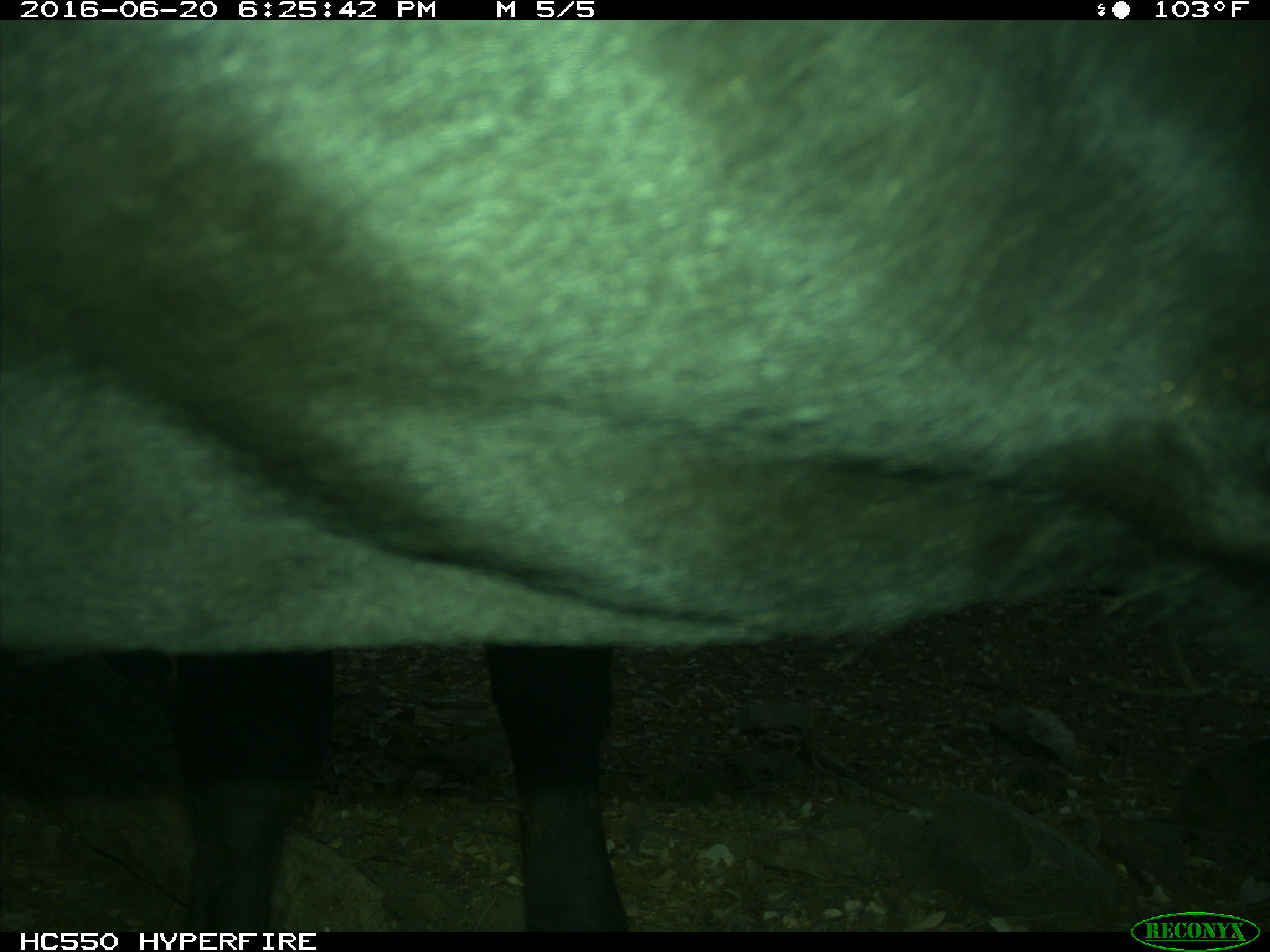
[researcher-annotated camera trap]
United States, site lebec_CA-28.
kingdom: Animalia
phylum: Chordata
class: Mammalia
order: Artiodactyla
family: Bovidae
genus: Bos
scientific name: Bos taurus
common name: domestic cow